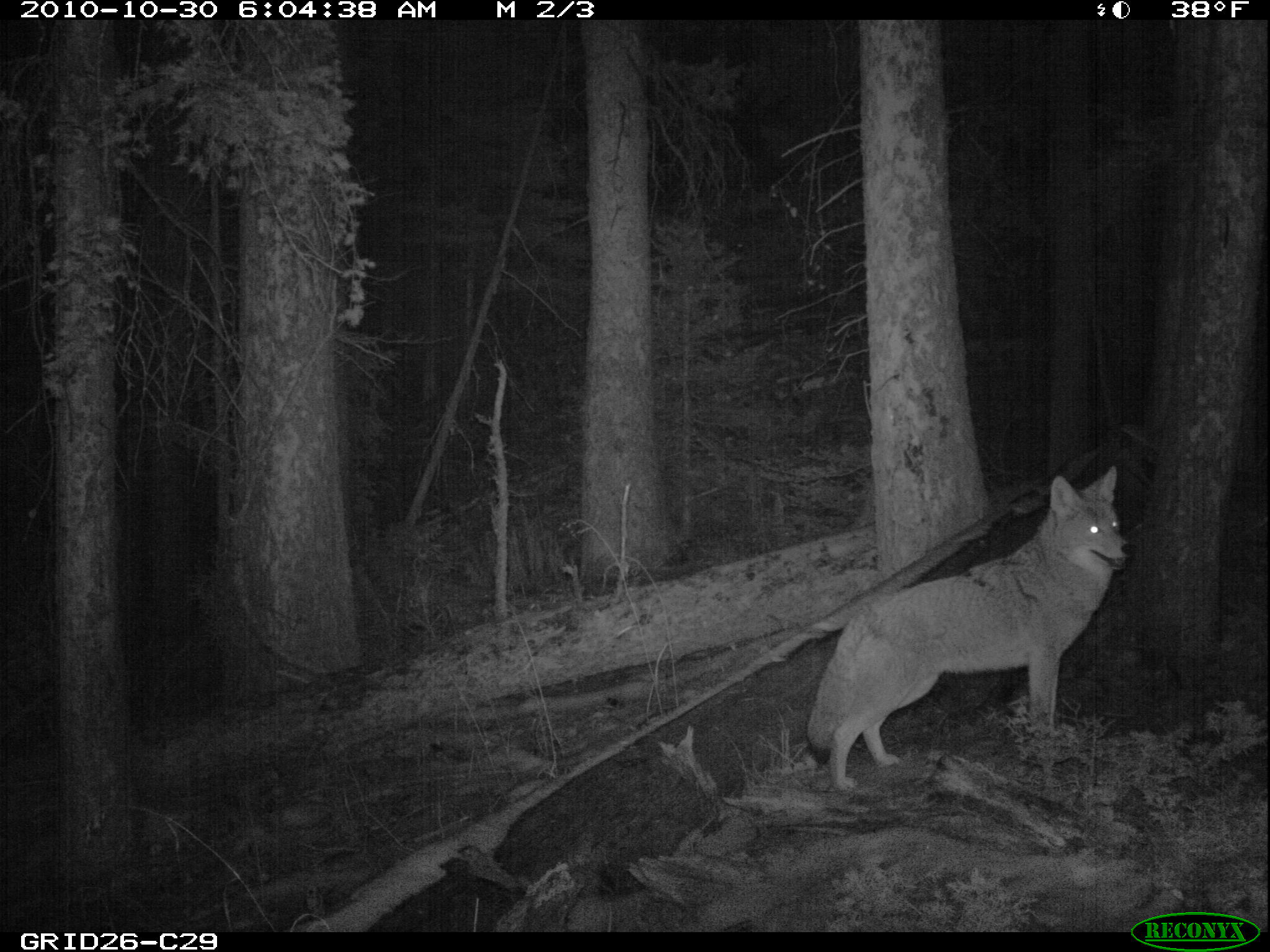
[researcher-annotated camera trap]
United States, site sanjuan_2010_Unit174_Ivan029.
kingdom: Animalia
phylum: Chordata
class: Mammalia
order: Carnivora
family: Canidae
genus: Canis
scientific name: Canis latrans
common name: coyote